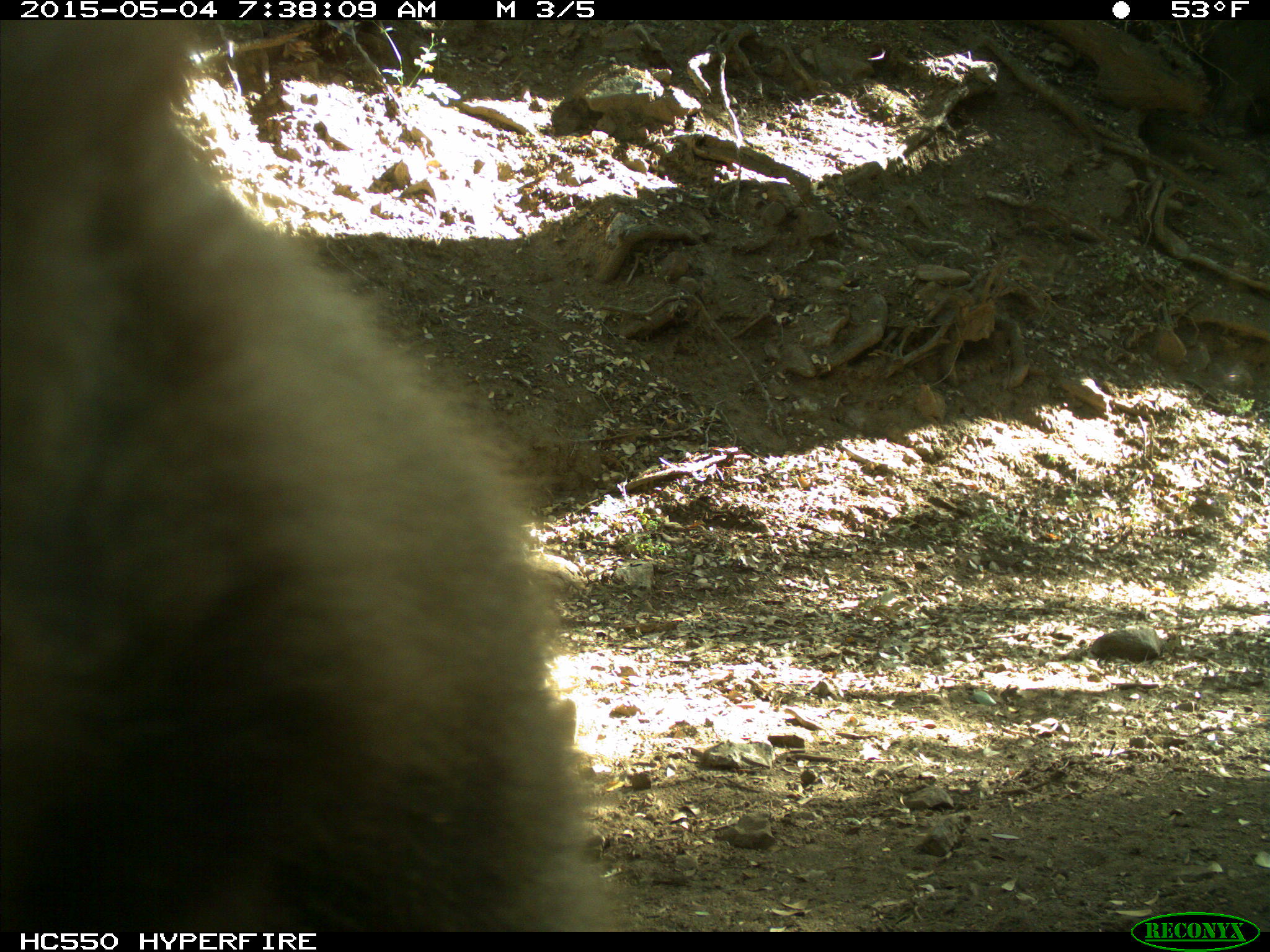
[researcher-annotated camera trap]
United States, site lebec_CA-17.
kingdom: Animalia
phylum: Chordata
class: Mammalia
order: Carnivora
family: Ursidae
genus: Ursus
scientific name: Ursus americanus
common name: american black bear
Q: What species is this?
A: Ursus americanus (american black bear).